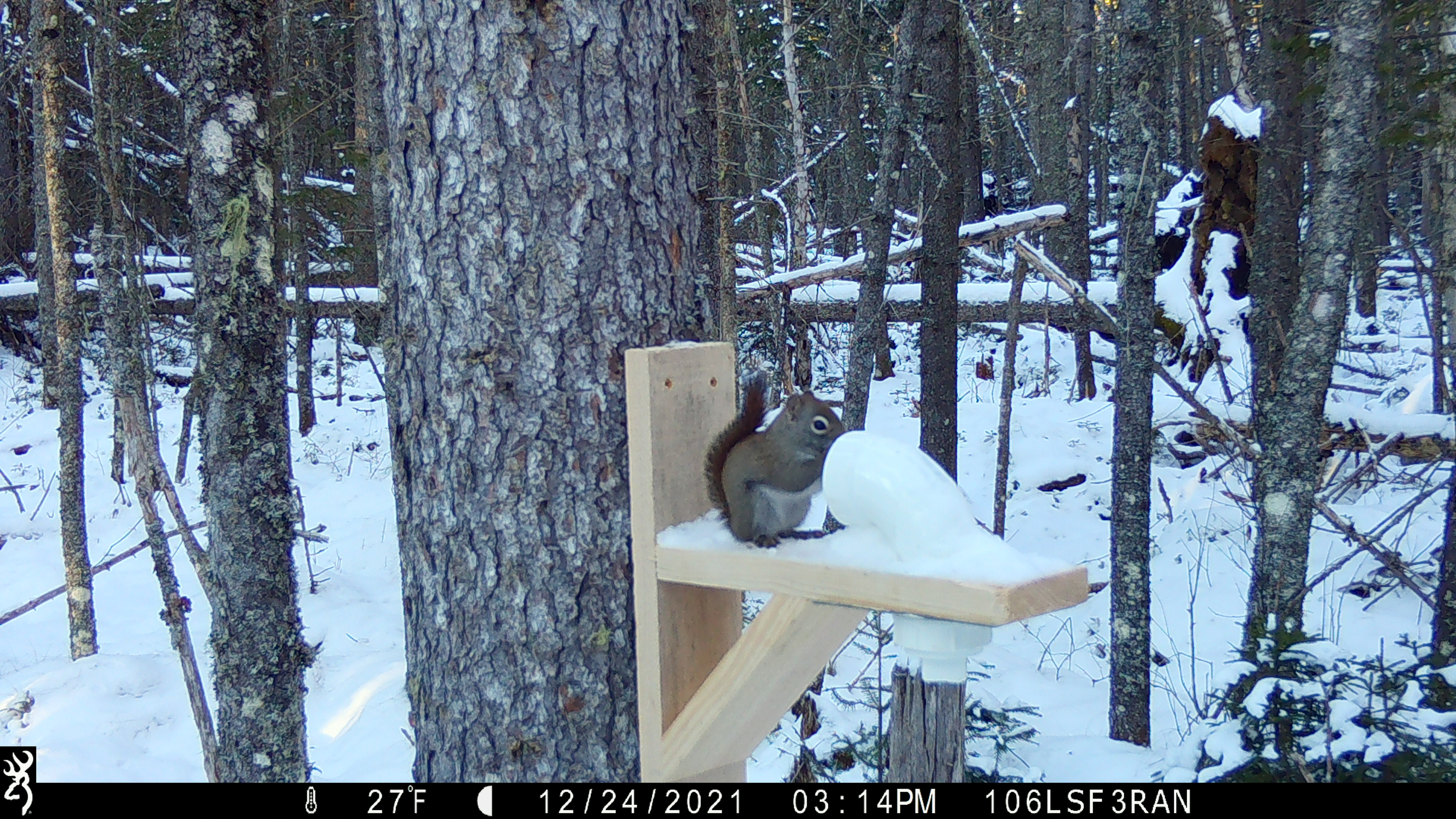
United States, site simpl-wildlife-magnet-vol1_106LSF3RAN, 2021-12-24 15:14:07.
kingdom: Animalia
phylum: Chordata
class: Mammalia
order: Rodentia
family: Sciuridae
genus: Tamiasciurus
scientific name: Tamiasciurus hudsonicus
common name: red squirrel